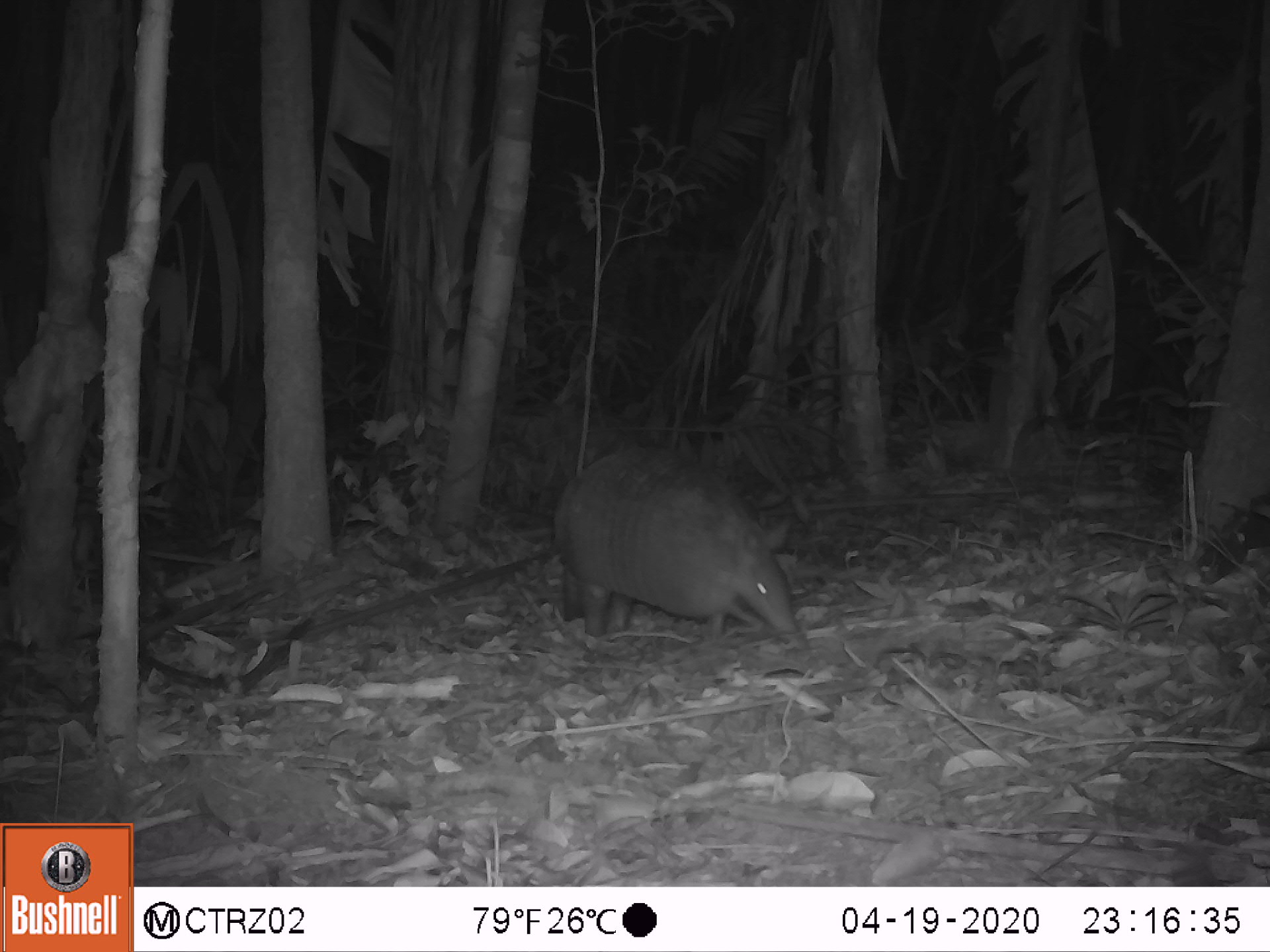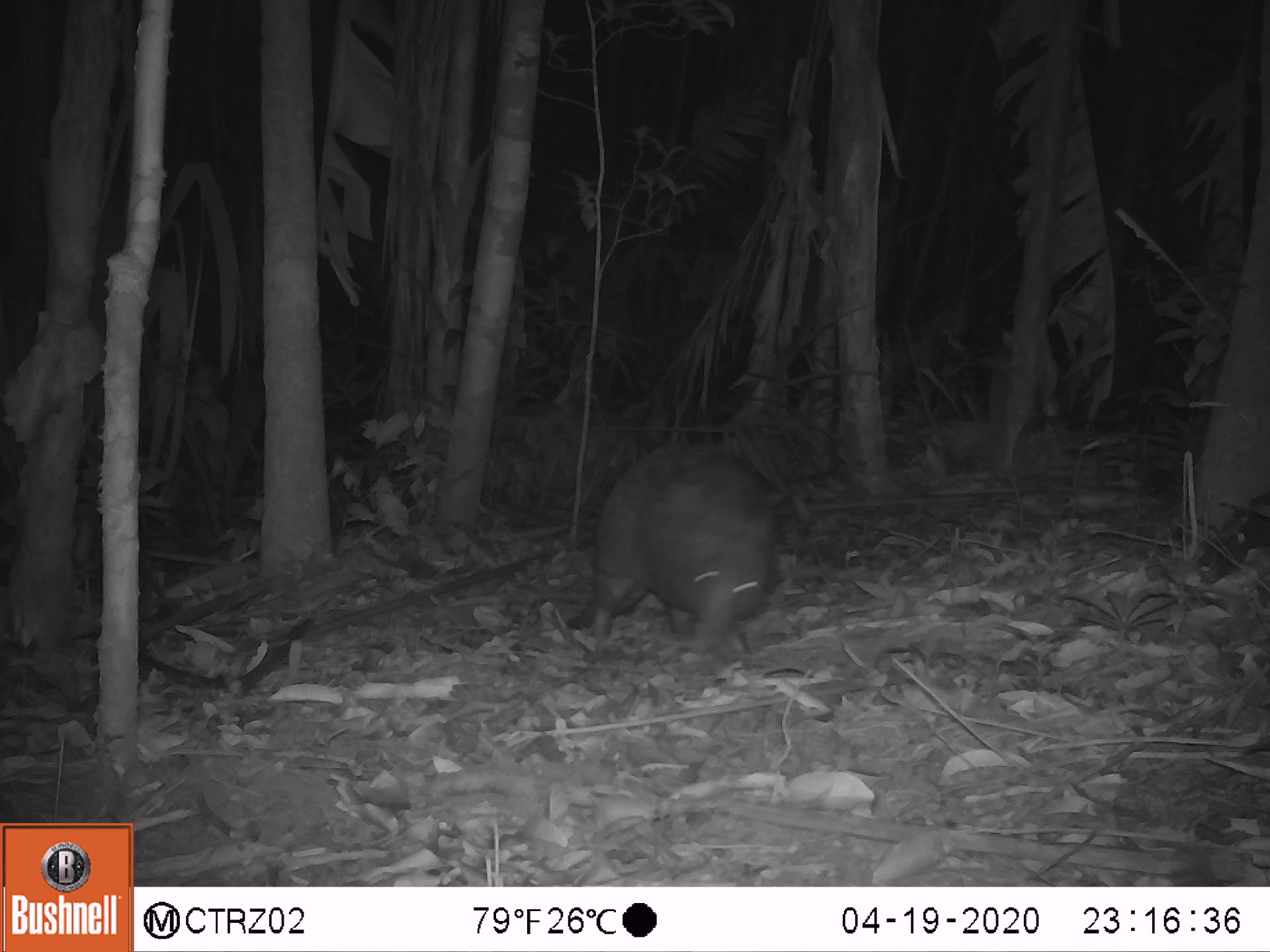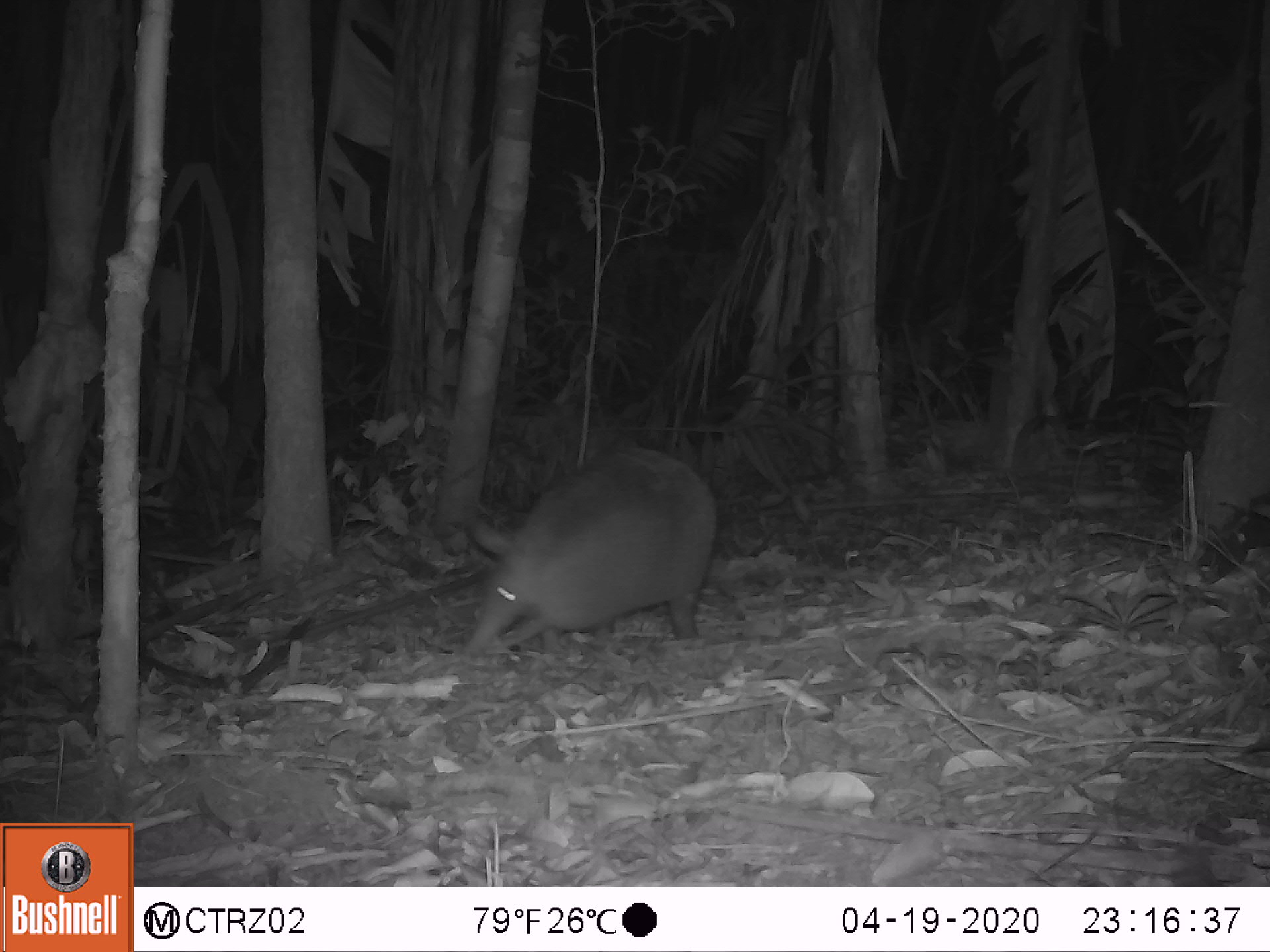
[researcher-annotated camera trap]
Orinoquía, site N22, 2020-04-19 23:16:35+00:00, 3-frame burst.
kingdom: Animalia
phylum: Chordata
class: Mammalia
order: Cingulata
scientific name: Cingulata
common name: armadillo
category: unknown armadillo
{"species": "unknown armadillo (armadillo) (Cingulata)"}